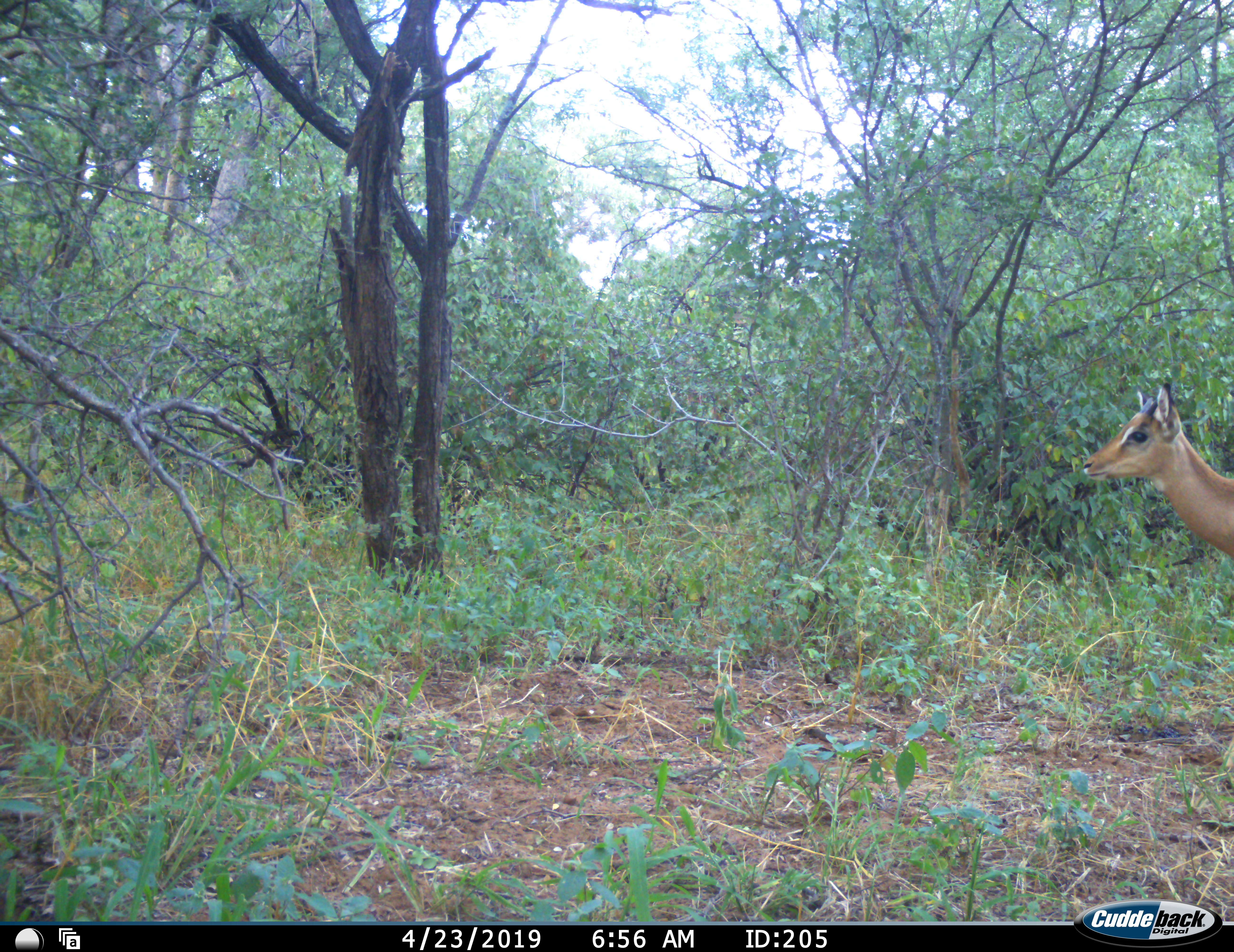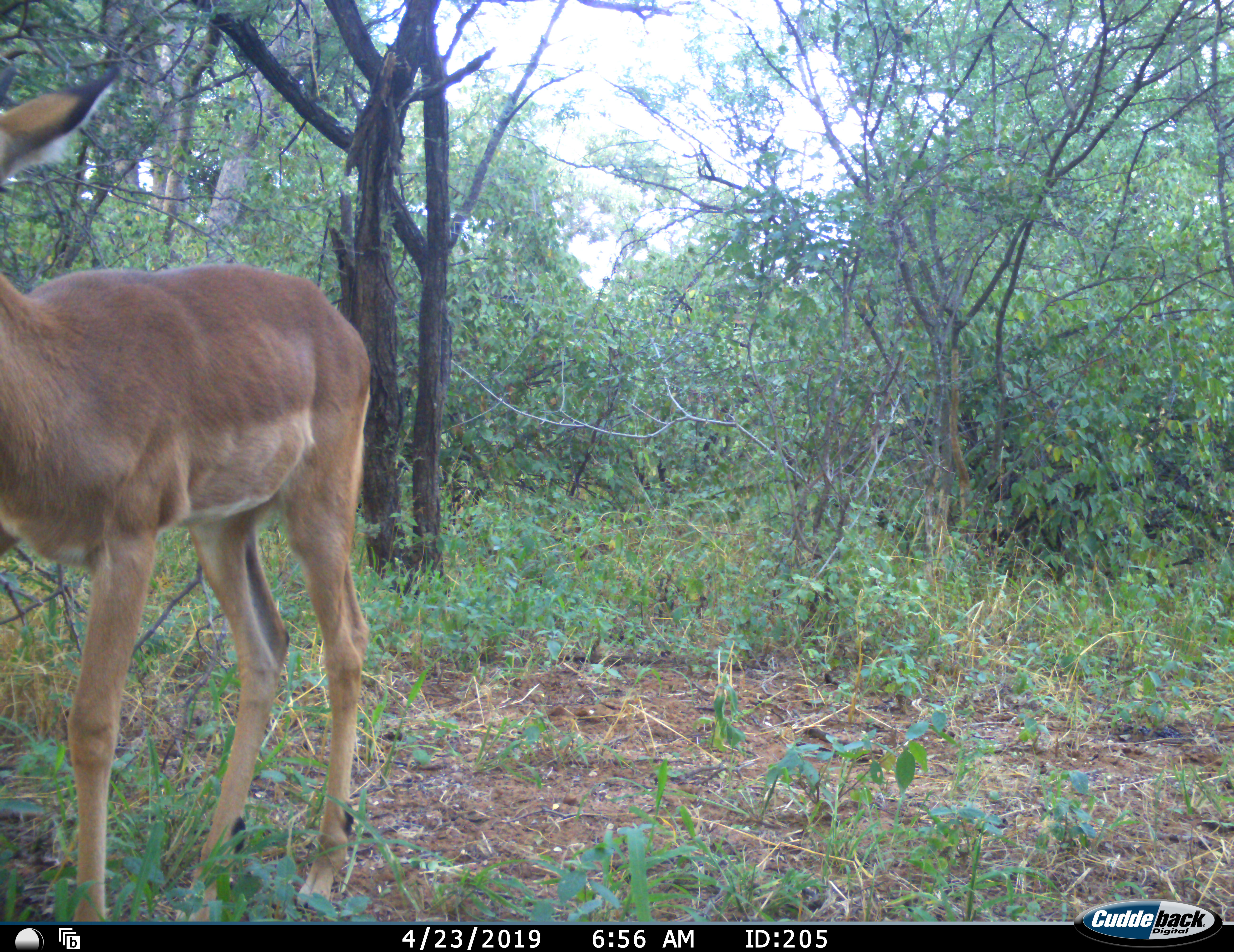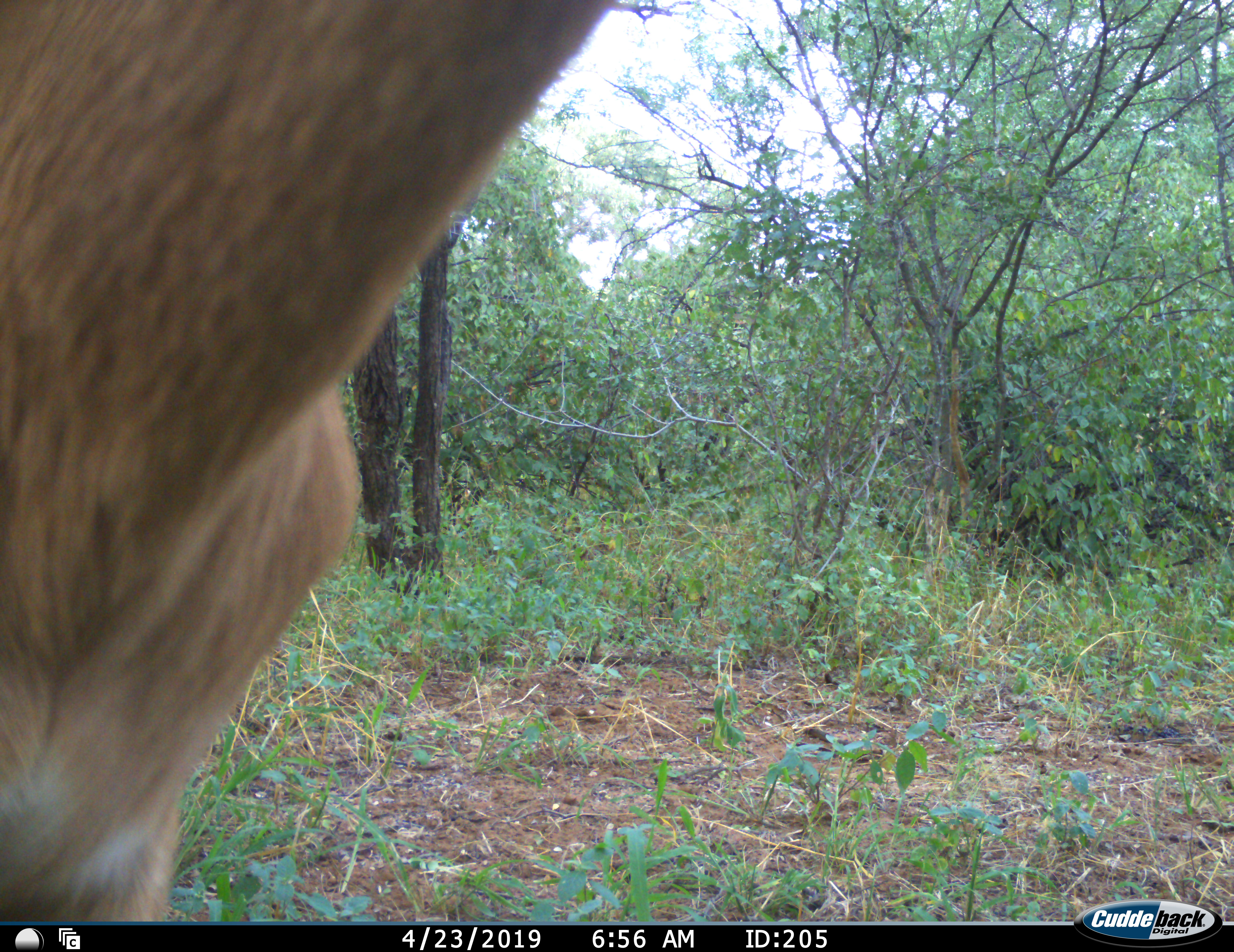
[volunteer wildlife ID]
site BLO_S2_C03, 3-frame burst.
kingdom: Animalia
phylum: Chordata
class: Mammalia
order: Artiodactyla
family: Bovidae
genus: Aepyceros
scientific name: Aepyceros melampus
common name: impala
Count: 1.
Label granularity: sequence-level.